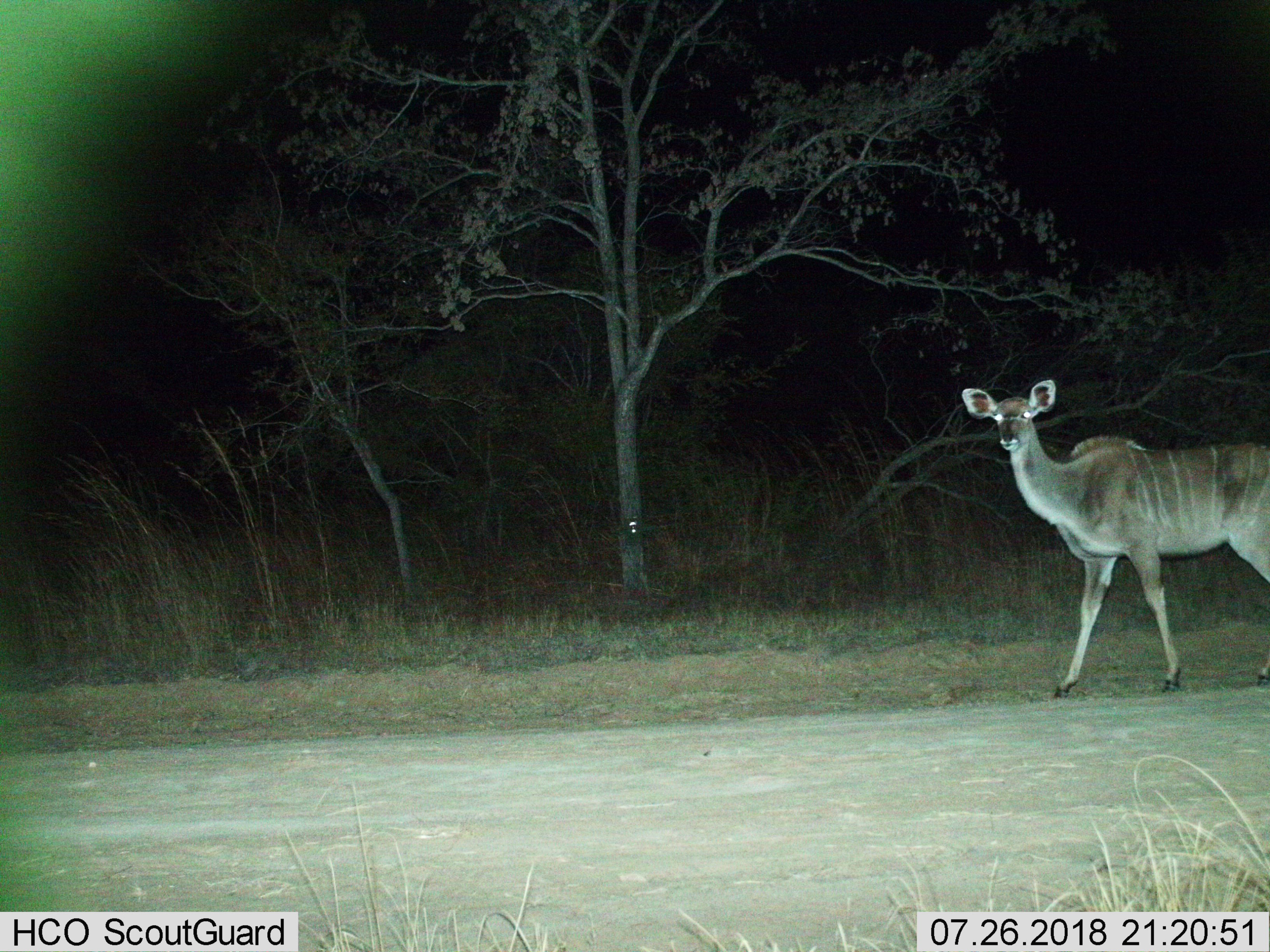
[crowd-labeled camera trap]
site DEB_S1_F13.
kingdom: Animalia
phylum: Chordata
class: Mammalia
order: Artiodactyla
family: Bovidae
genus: Tragelaphus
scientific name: Tragelaphus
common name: kudu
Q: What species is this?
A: Kudu (Tragelaphus).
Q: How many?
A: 1.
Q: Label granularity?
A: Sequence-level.